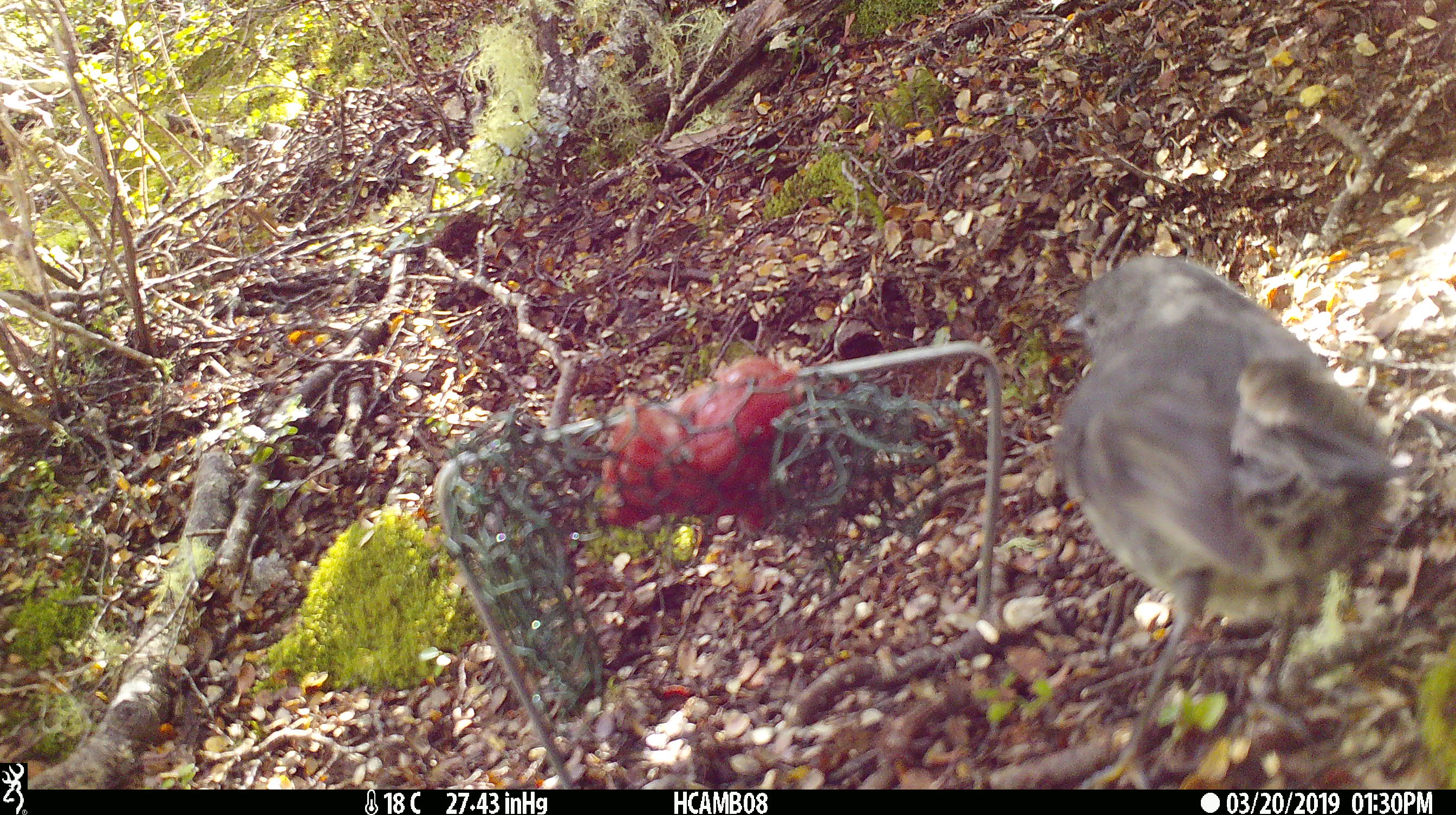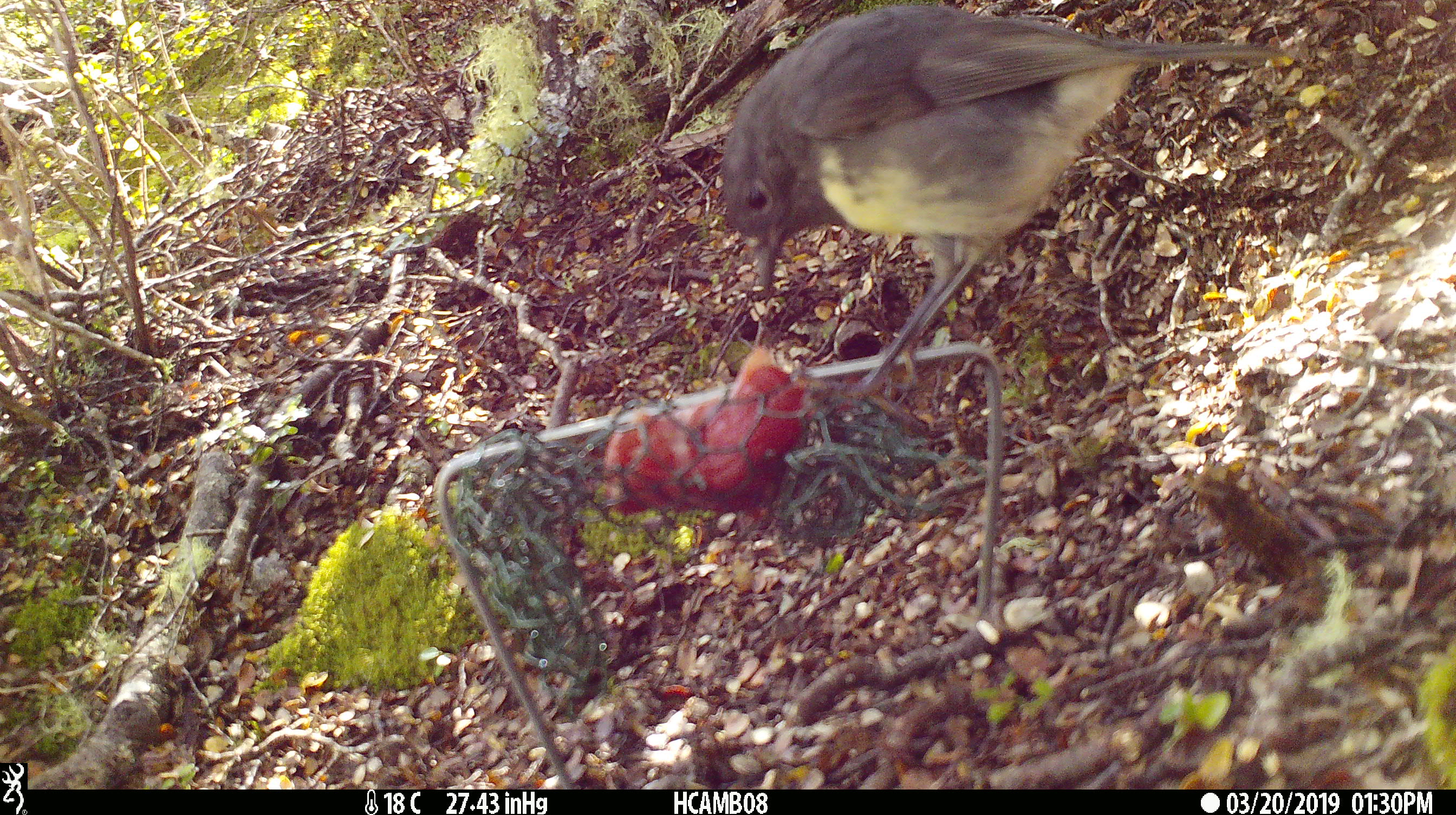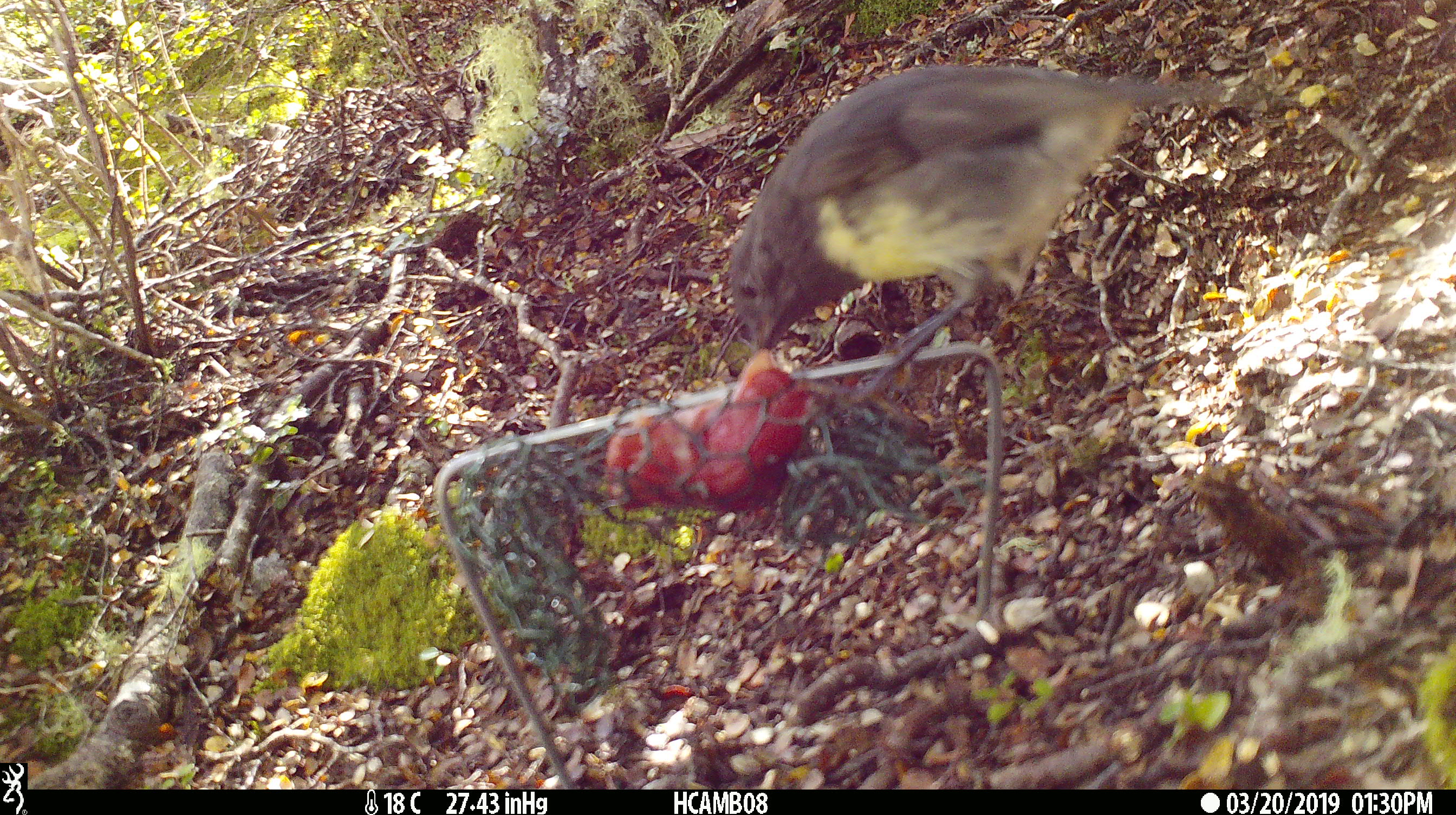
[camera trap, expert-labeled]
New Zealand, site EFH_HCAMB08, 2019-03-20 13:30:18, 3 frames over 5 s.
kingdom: Animalia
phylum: Chordata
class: Aves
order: Passeriformes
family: Petroicidae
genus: Petroica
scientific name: Petroica australis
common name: new zealand robin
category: robin